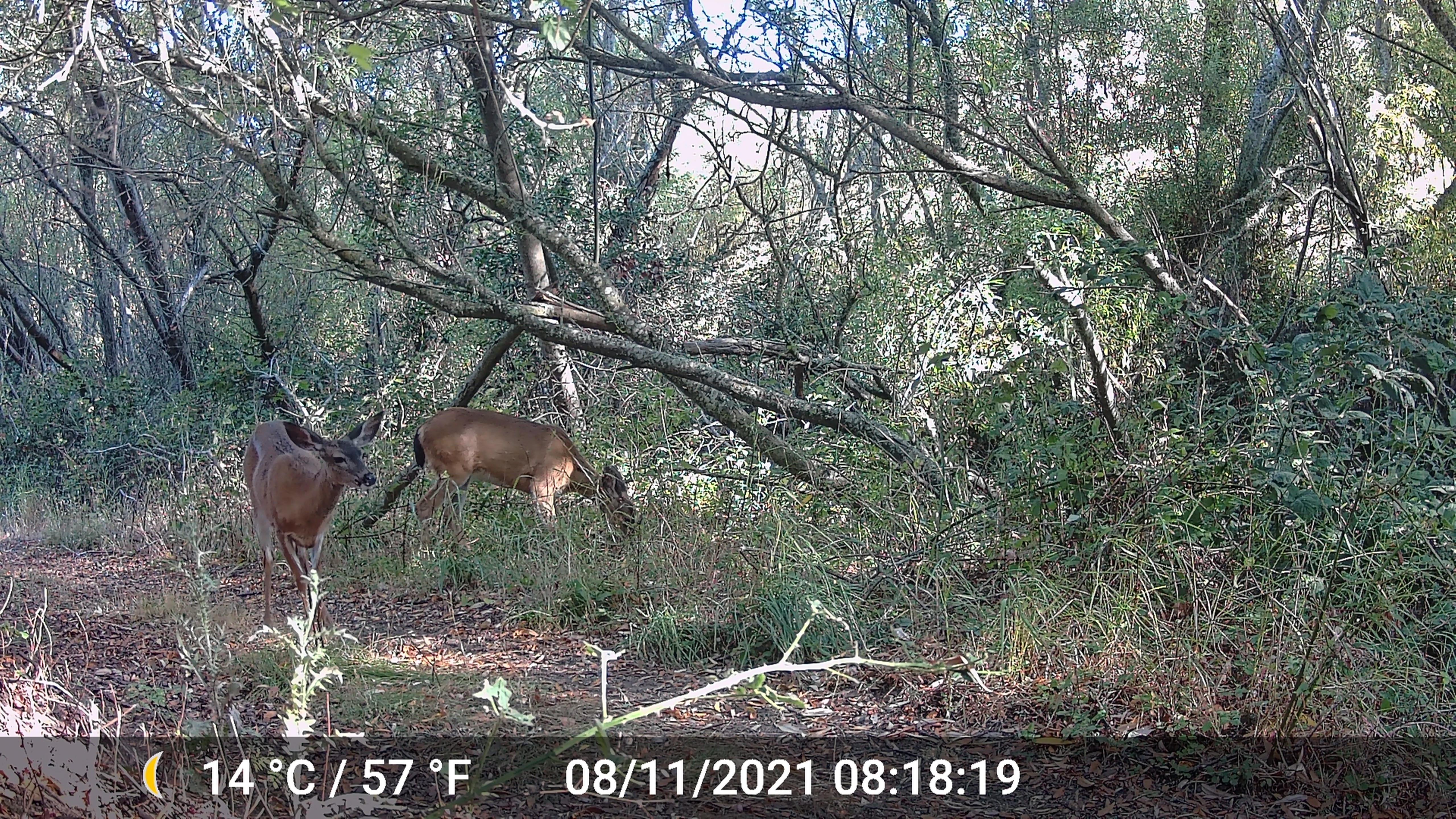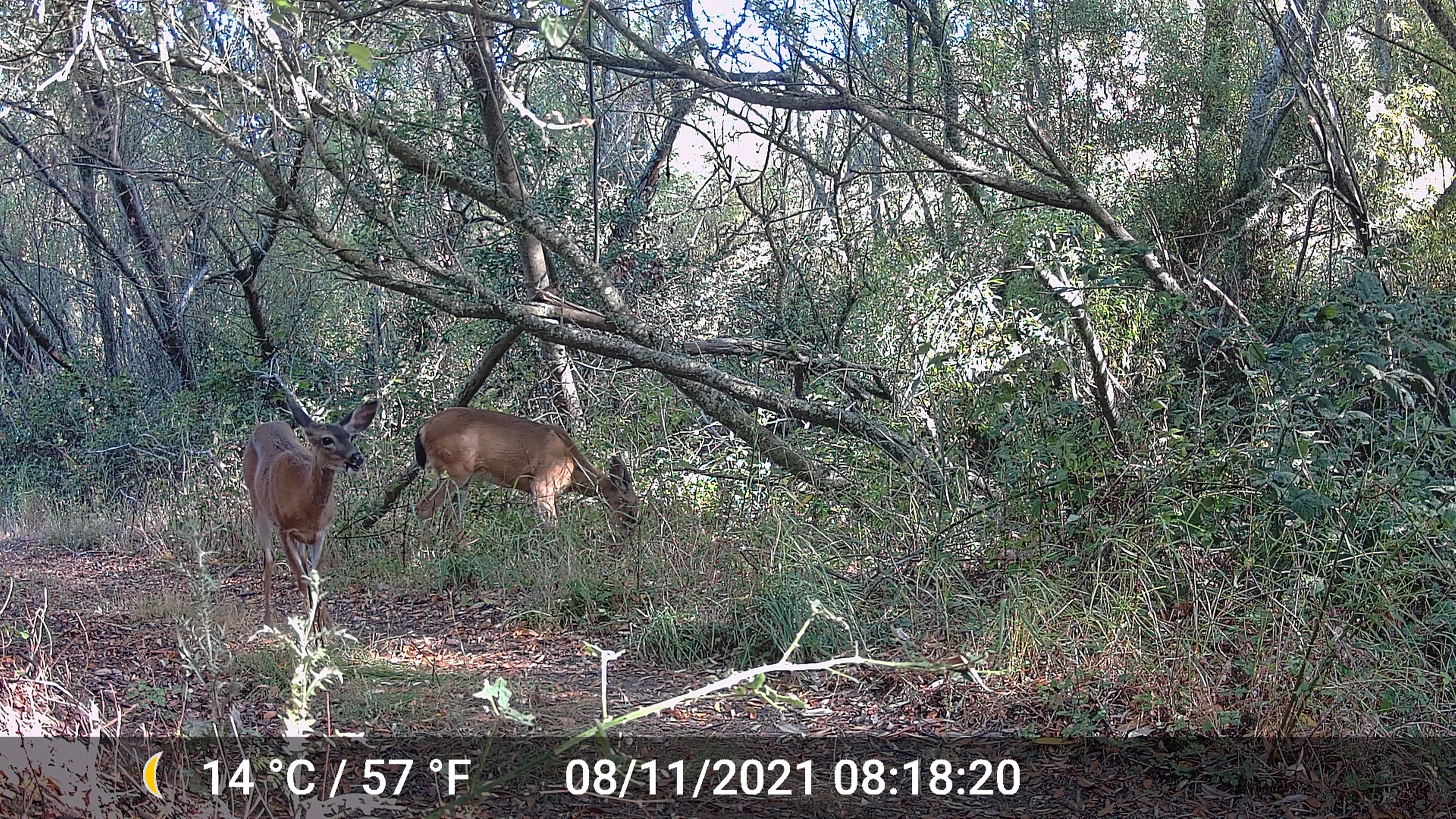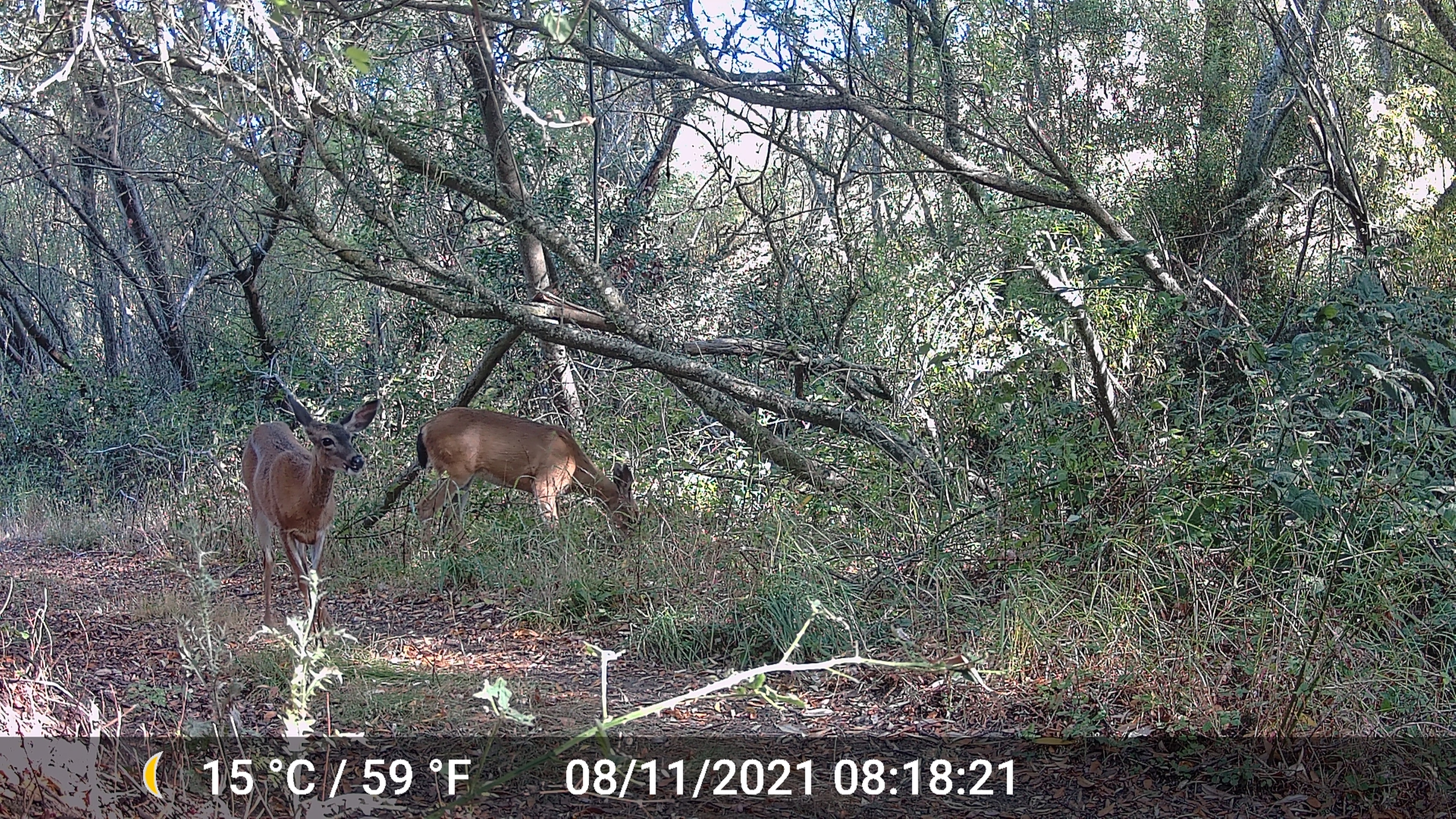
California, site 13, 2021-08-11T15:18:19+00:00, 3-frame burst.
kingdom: Animalia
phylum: Chordata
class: Mammalia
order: Artiodactyla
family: Cervidae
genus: Odocoileus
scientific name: Odocoileus hemionus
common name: mule deer